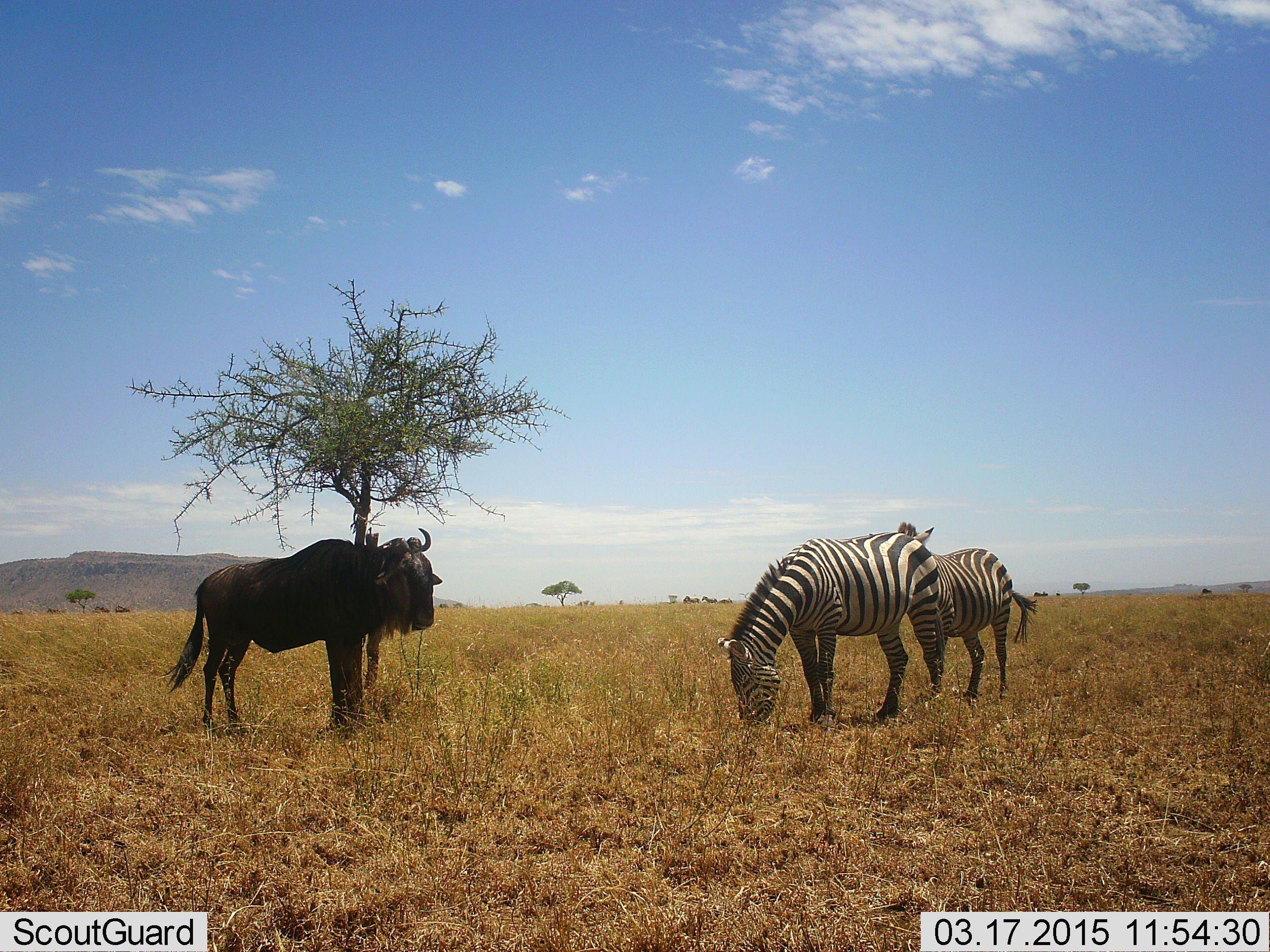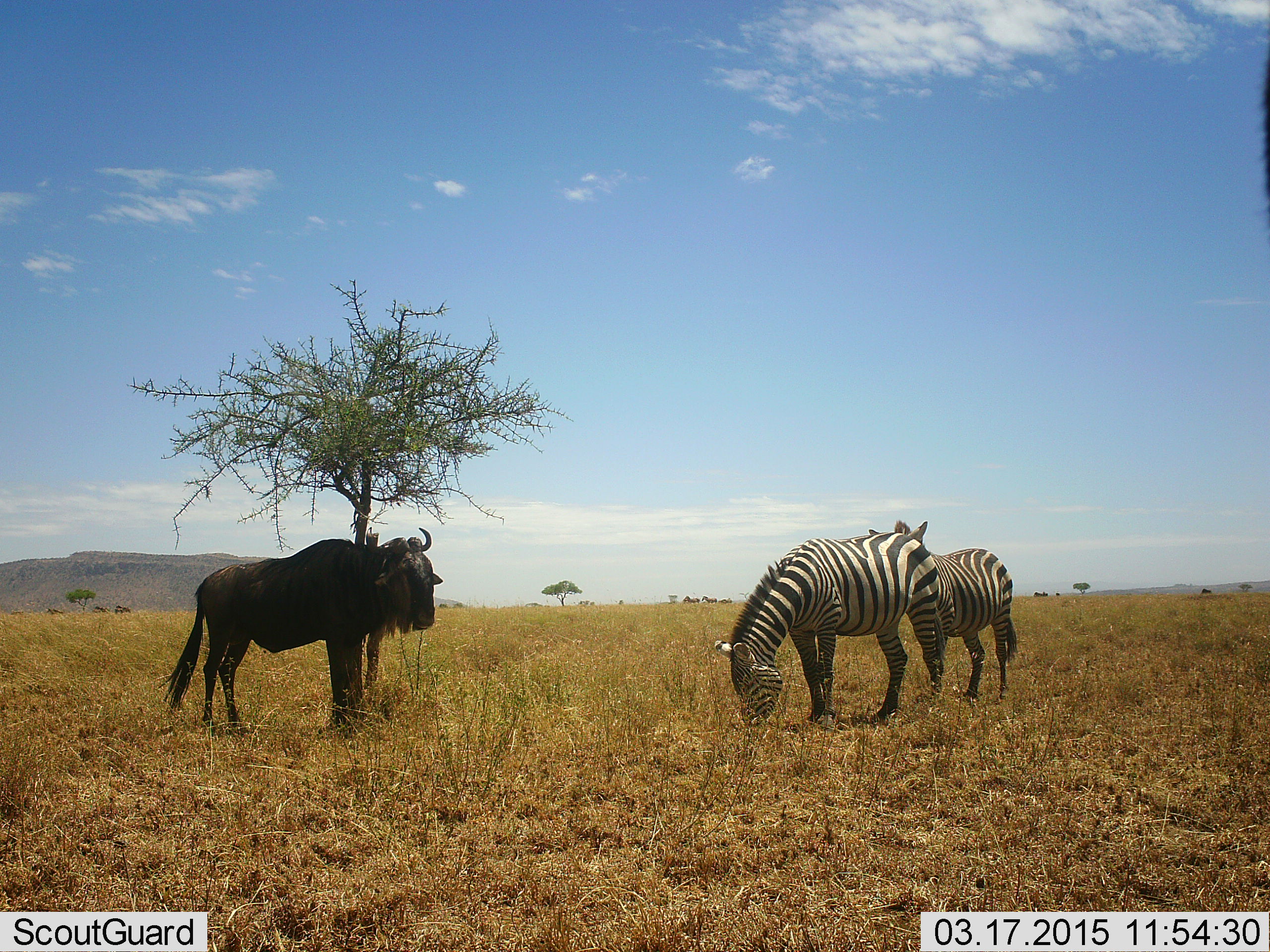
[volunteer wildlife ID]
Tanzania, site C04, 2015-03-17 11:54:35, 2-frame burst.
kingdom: Animalia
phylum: Chordata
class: Mammalia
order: Artiodactyla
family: Bovidae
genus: Connochaetes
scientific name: Connochaetes taurinus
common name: blue wildebeest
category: wildebeest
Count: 1.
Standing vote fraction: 100%.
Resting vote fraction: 0%.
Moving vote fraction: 0%.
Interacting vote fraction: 0%.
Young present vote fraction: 0%.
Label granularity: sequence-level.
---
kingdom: Animalia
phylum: Chordata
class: Mammalia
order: Perissodactyla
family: Equidae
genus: Equus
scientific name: Equus quagga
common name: plains zebra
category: zebra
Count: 2.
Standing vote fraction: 83%.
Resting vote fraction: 0%.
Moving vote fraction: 0%.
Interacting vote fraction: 8%.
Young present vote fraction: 0%.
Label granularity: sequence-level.